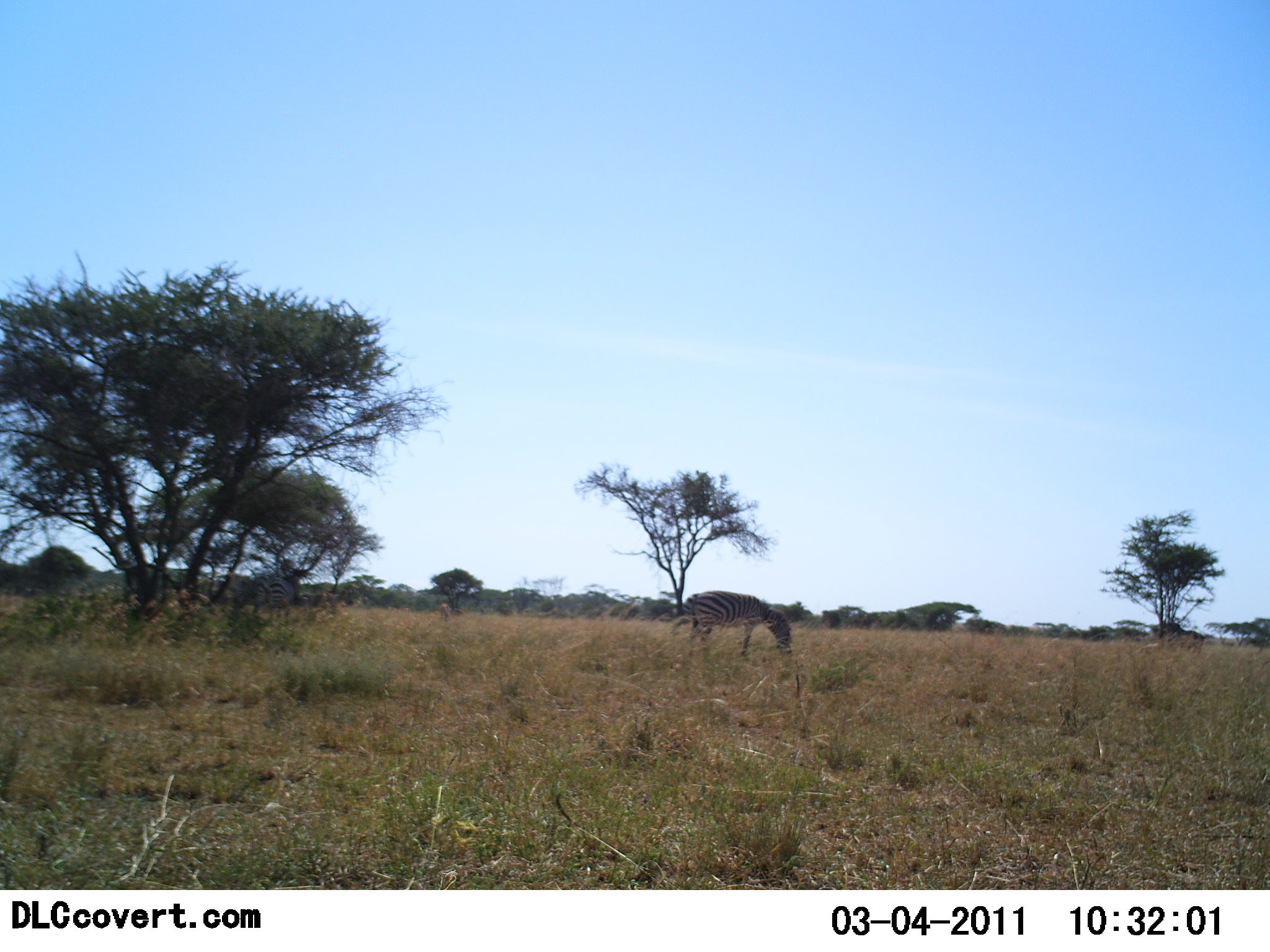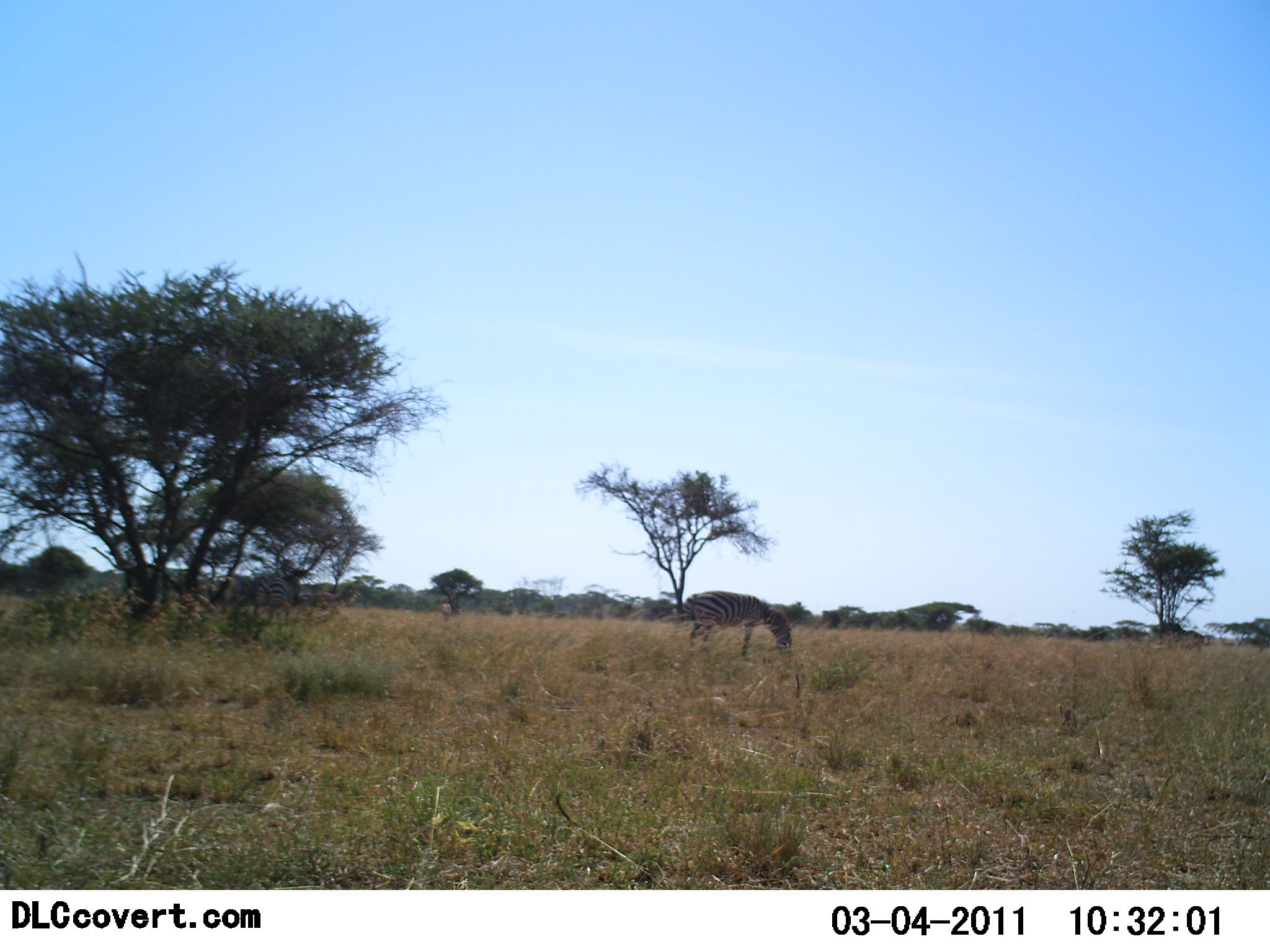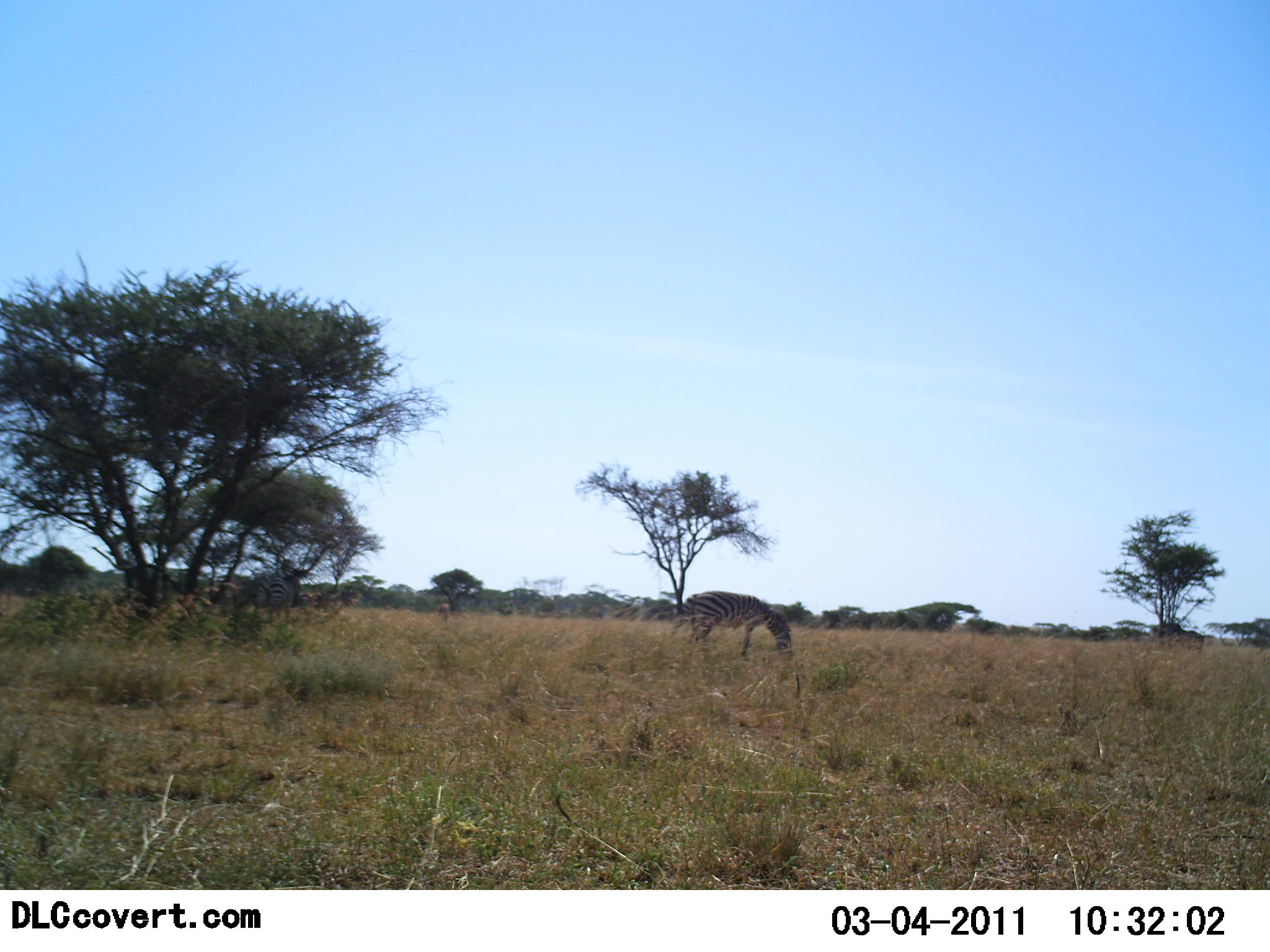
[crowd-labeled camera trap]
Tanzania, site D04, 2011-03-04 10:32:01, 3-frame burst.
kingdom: Animalia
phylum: Chordata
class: Mammalia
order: Perissodactyla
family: Equidae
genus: Equus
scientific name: Equus quagga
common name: plains zebra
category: zebra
Zebra (plains zebra) (Equus quagga), count 1. Behavior (volunteer vote fractions): standing 23%, resting 0%, moving 0%, interacting 0%. Young present (vote fraction): 0%. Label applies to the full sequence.